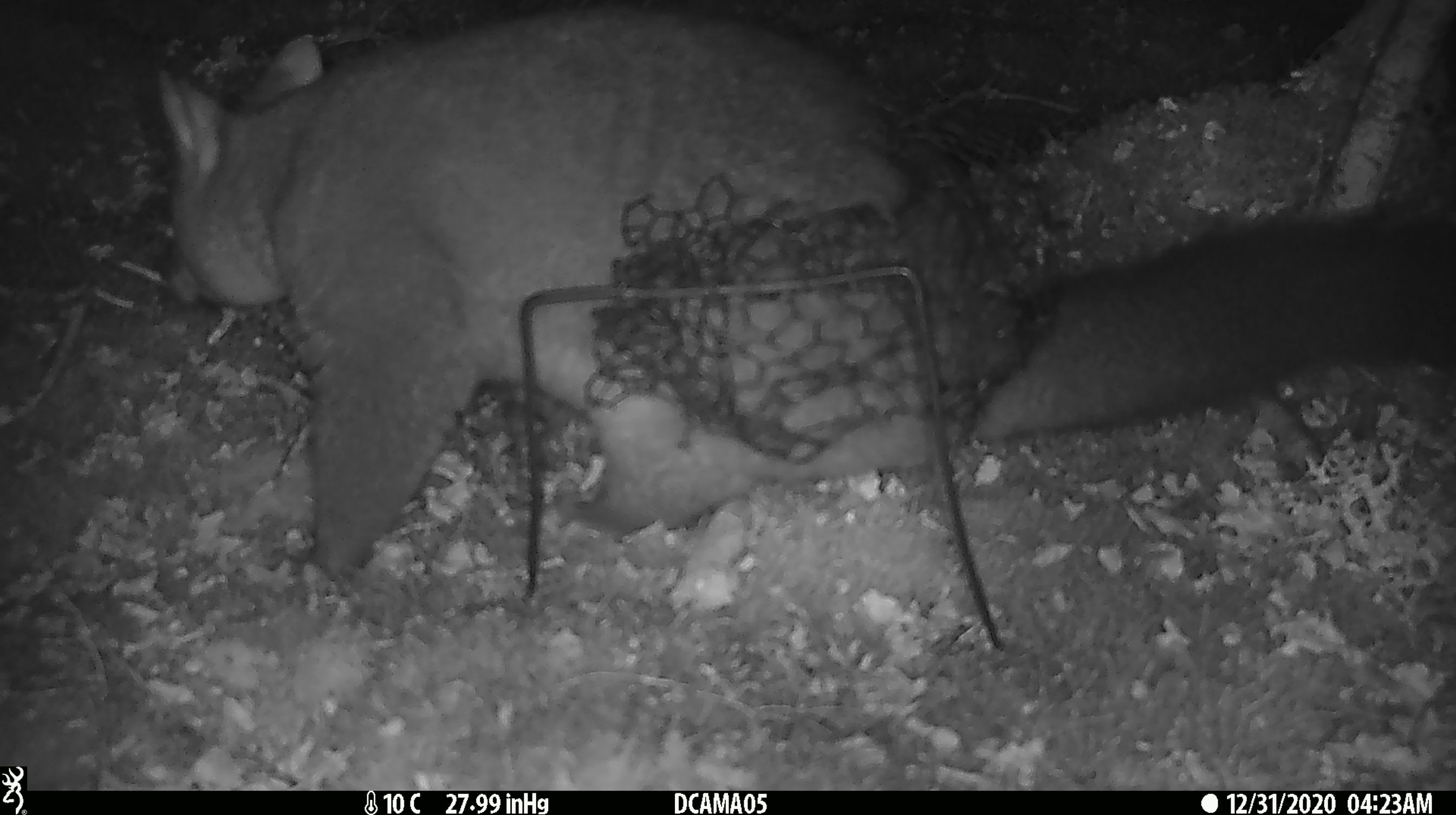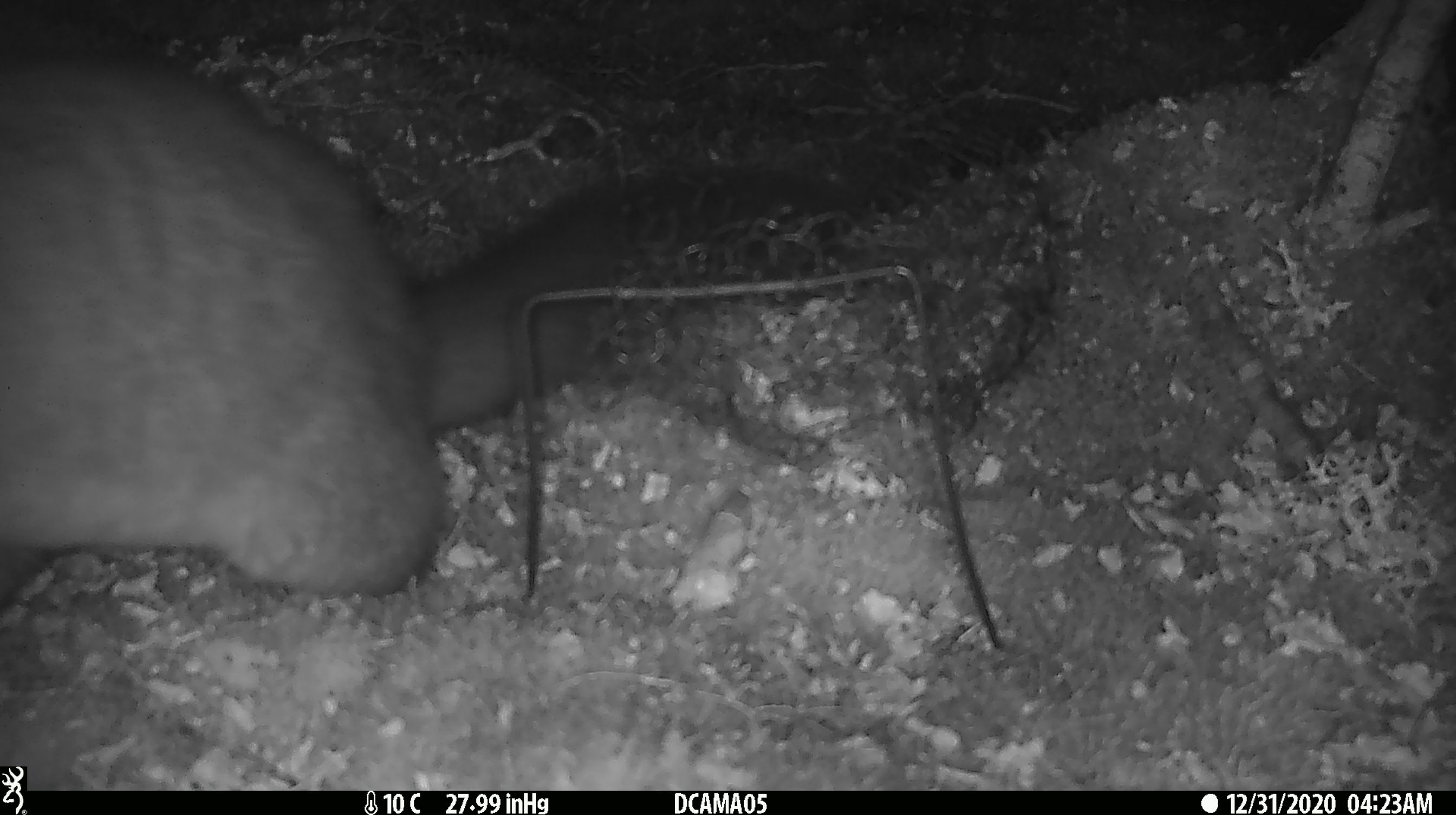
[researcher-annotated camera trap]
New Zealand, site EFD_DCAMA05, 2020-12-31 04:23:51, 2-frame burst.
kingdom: Animalia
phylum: Chordata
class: Mammalia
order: Diprotodontia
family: Phalangeridae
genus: Trichosurus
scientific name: Trichosurus vulpecula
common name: common brushtail possum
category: possum